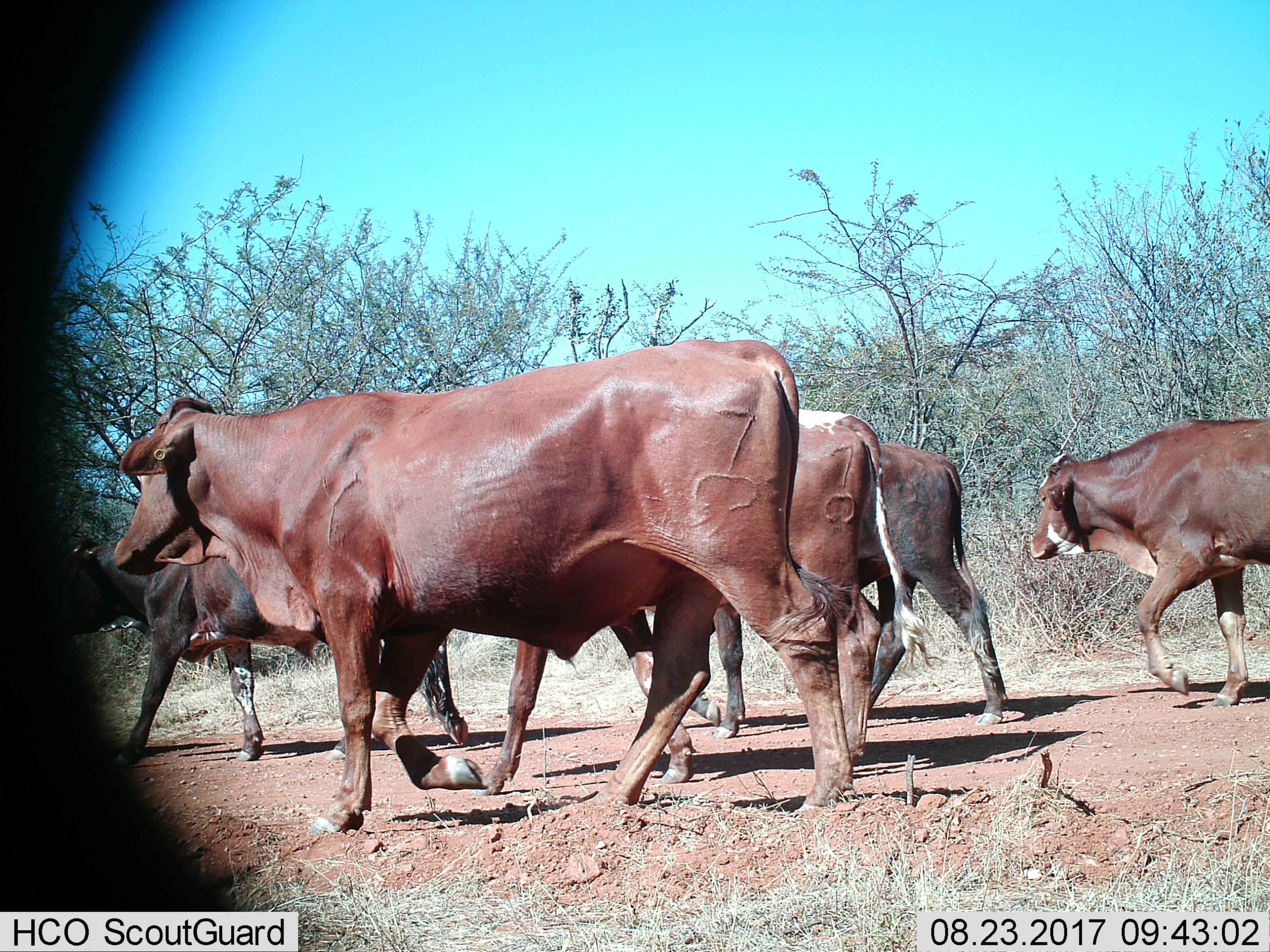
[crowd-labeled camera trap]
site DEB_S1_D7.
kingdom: Animalia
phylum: Chordata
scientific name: Vertebrata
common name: domestic animal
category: domesticanimal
Domesticanimal (domestic animal) (Vertebrata), count 5. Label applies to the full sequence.